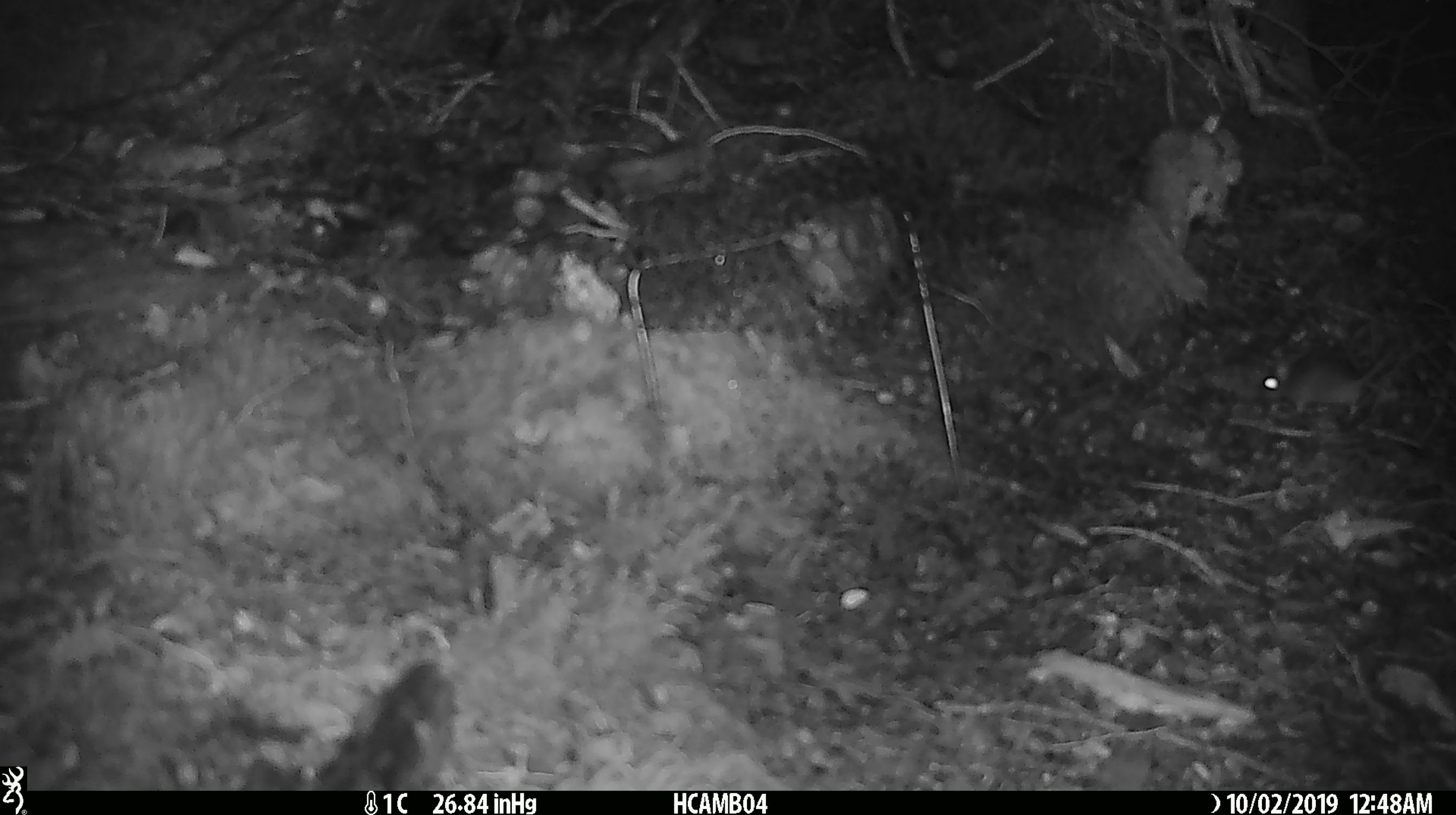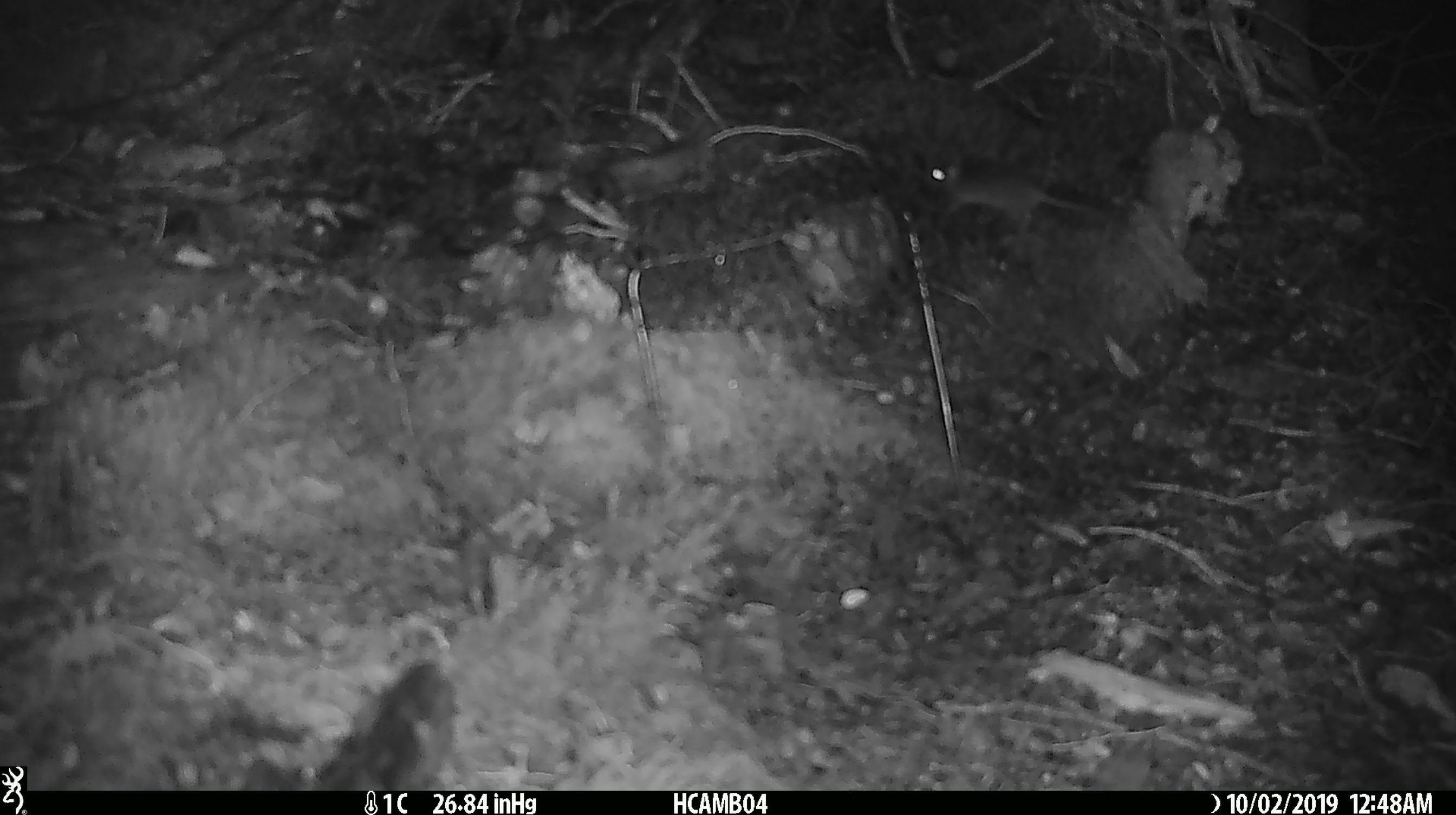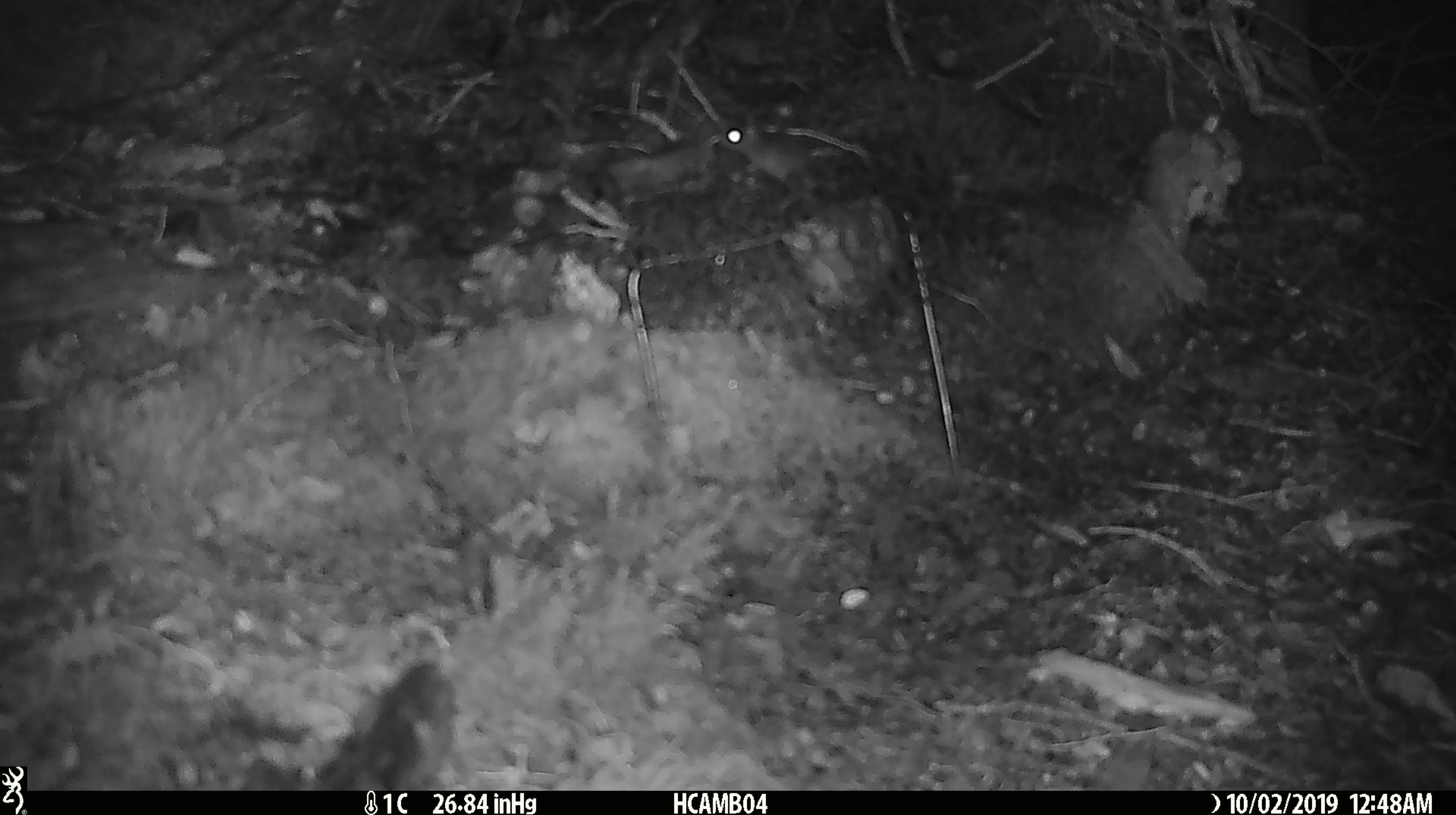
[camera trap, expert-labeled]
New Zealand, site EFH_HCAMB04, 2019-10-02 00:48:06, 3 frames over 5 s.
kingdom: Animalia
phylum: Chordata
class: Mammalia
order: Rodentia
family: Muridae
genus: Mus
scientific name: Mus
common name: mouse